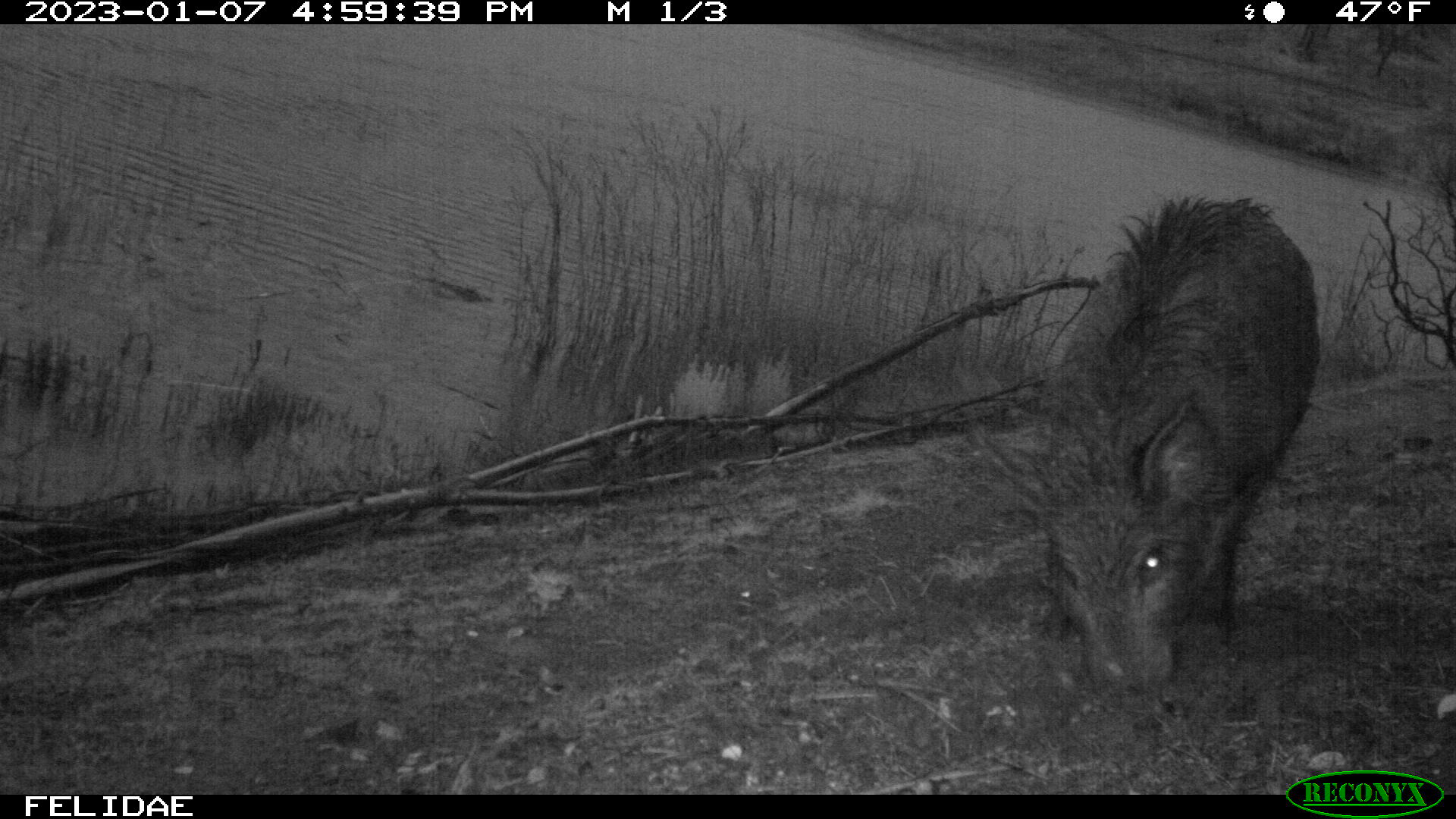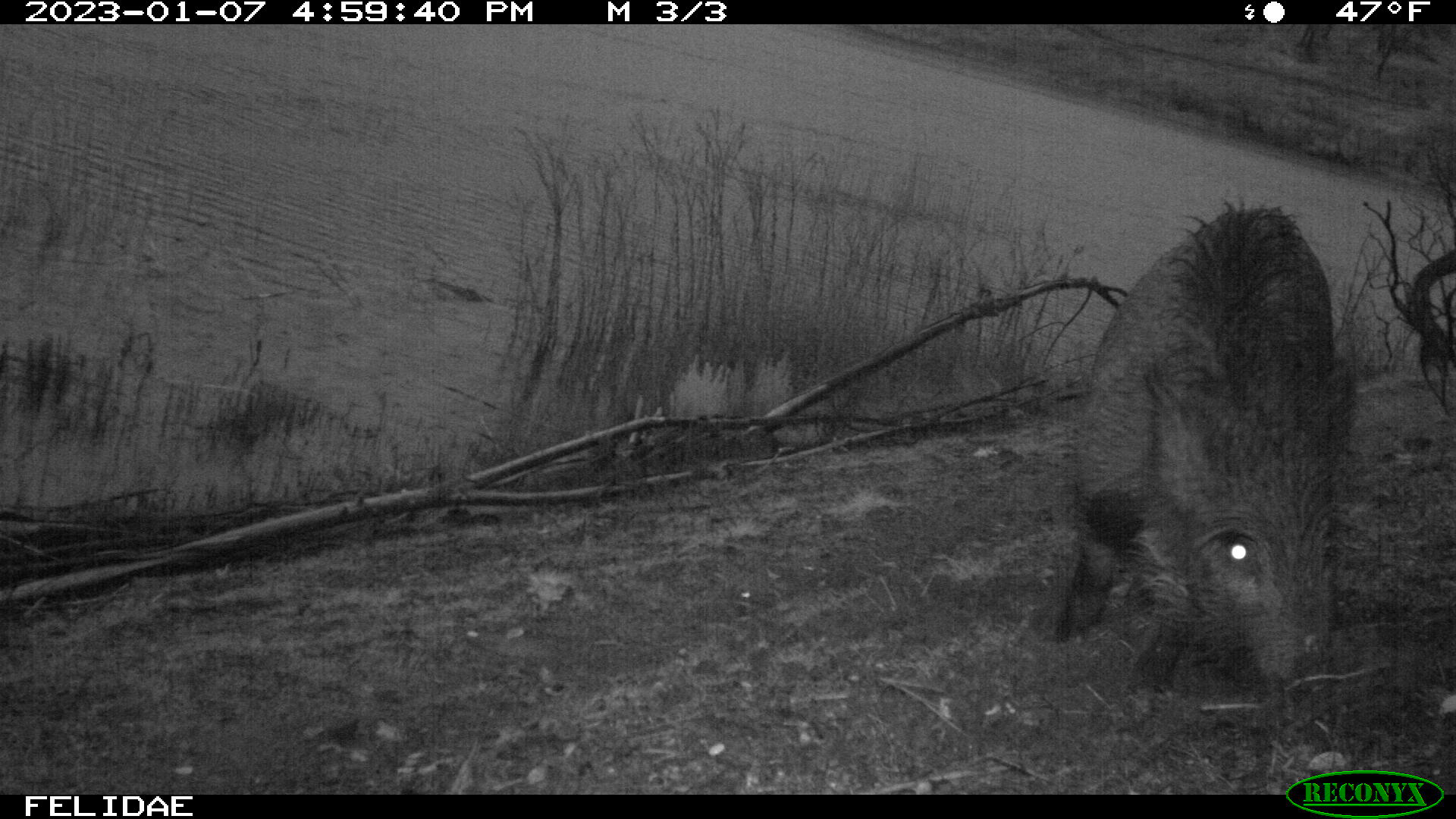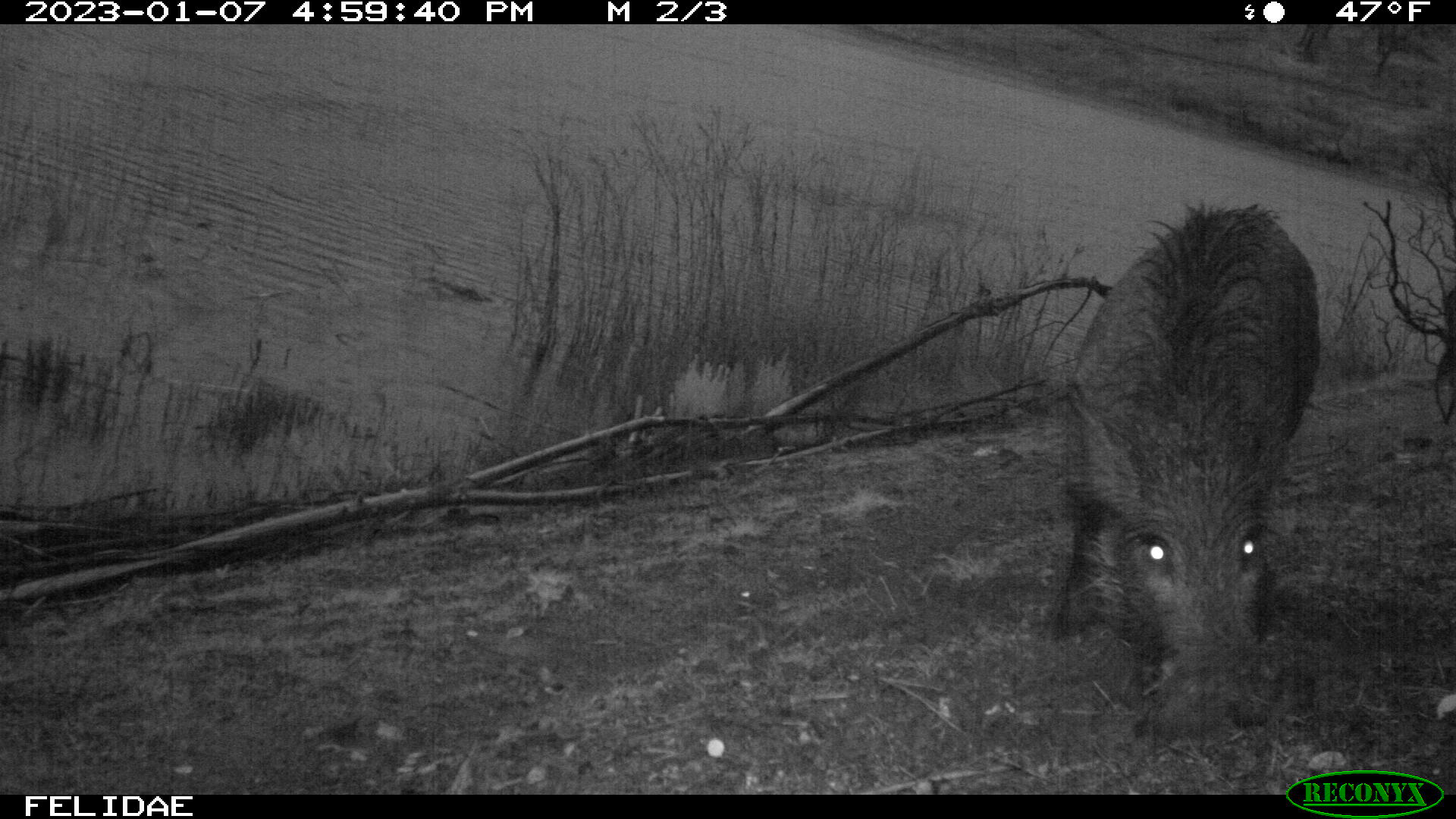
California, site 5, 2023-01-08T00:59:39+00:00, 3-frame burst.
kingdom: Animalia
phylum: Chordata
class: Mammalia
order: Artiodactyla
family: Suidae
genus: Sus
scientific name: Sus scrofa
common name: wild boar